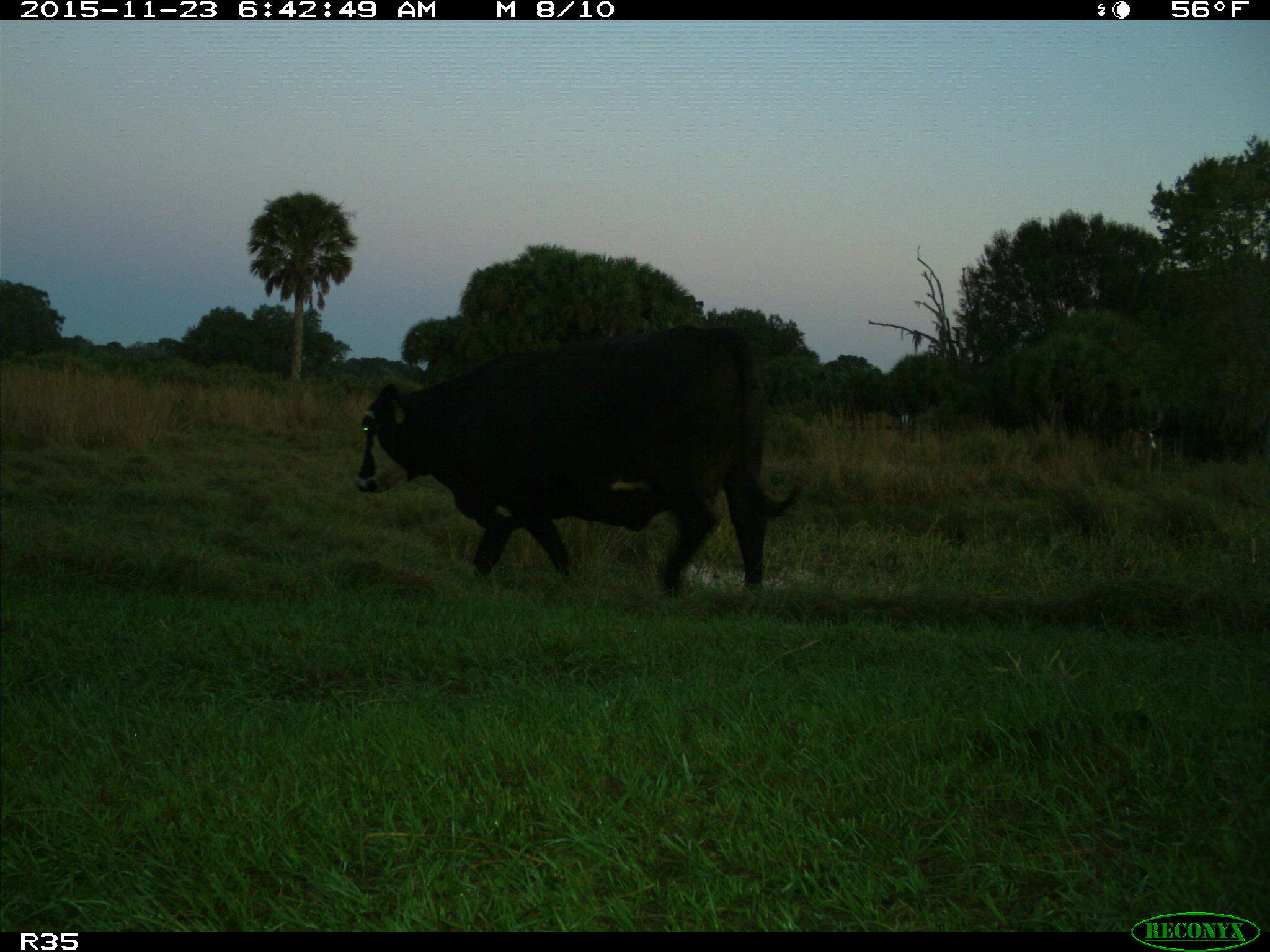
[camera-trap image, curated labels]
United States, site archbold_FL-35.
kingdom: Animalia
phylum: Chordata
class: Mammalia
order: Artiodactyla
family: Bovidae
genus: Bos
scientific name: Bos taurus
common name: domestic cow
Bos taurus (domestic cow).